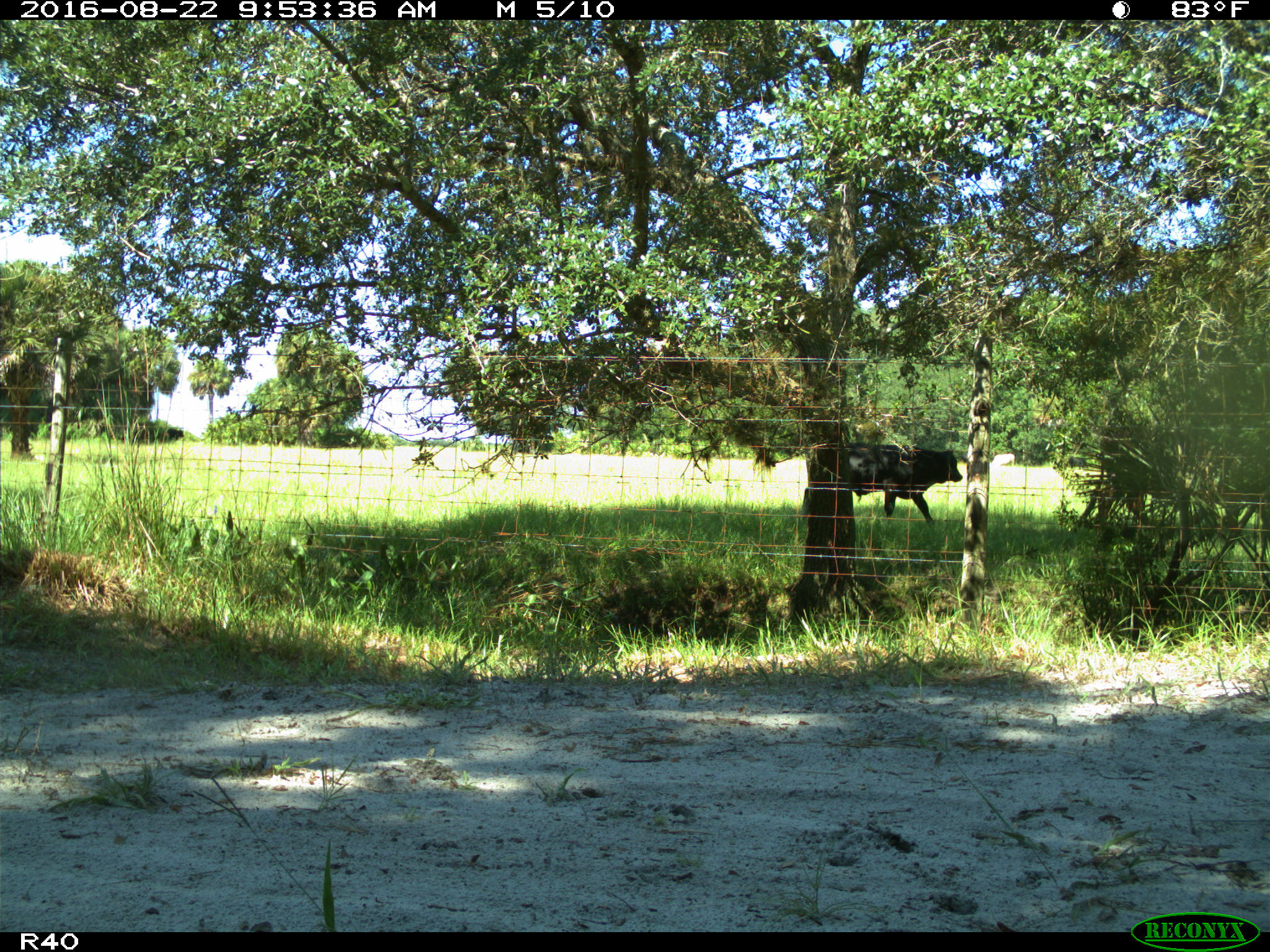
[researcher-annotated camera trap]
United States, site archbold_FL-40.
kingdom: Animalia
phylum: Chordata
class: Mammalia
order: Artiodactyla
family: Bovidae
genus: Bos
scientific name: Bos taurus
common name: domestic cow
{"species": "Bos taurus (domestic cow)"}